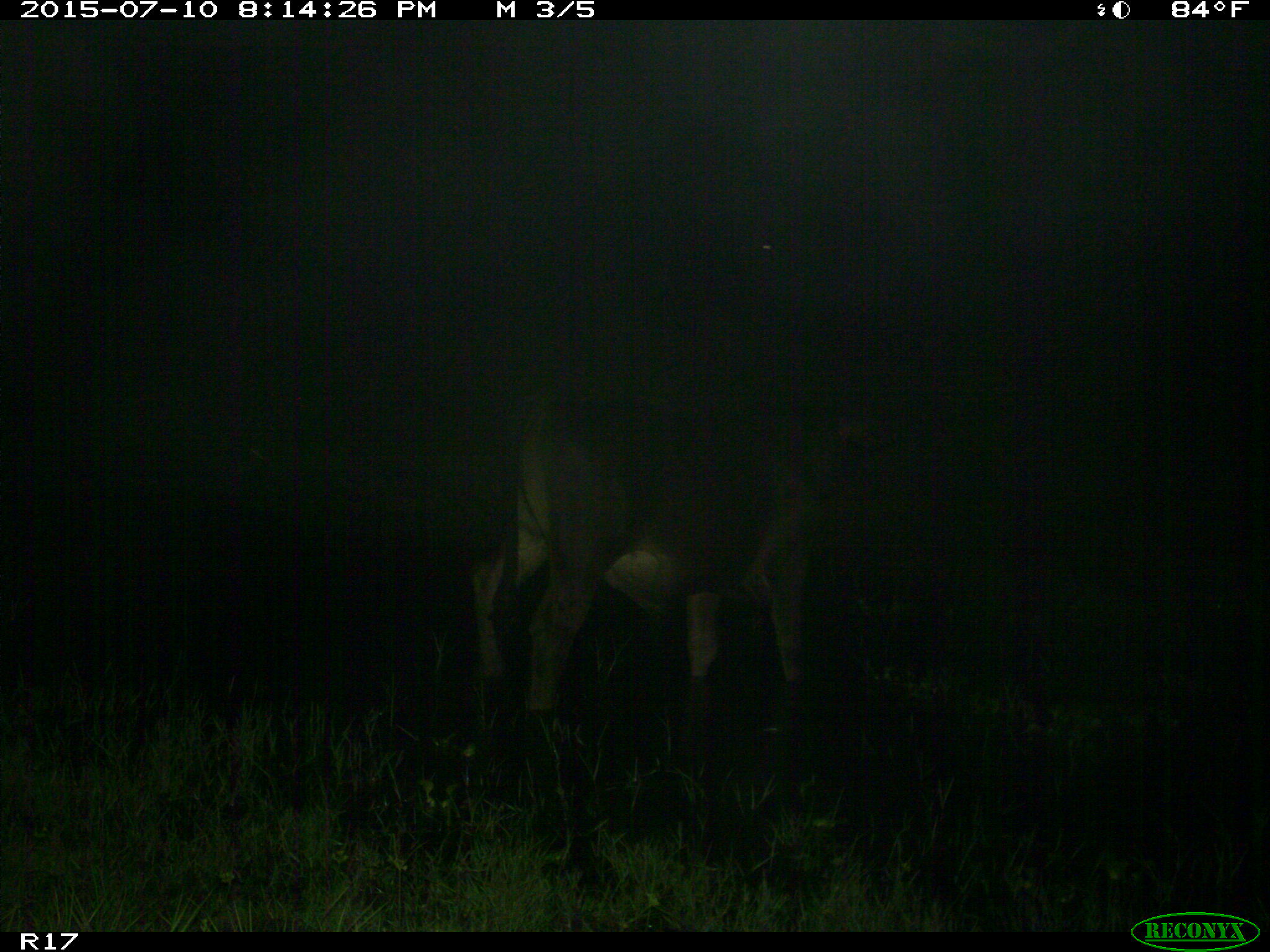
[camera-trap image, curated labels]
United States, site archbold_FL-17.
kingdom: Animalia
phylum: Chordata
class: Mammalia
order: Artiodactyla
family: Bovidae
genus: Bos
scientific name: Bos taurus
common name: domestic cow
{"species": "Bos taurus (domestic cow)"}